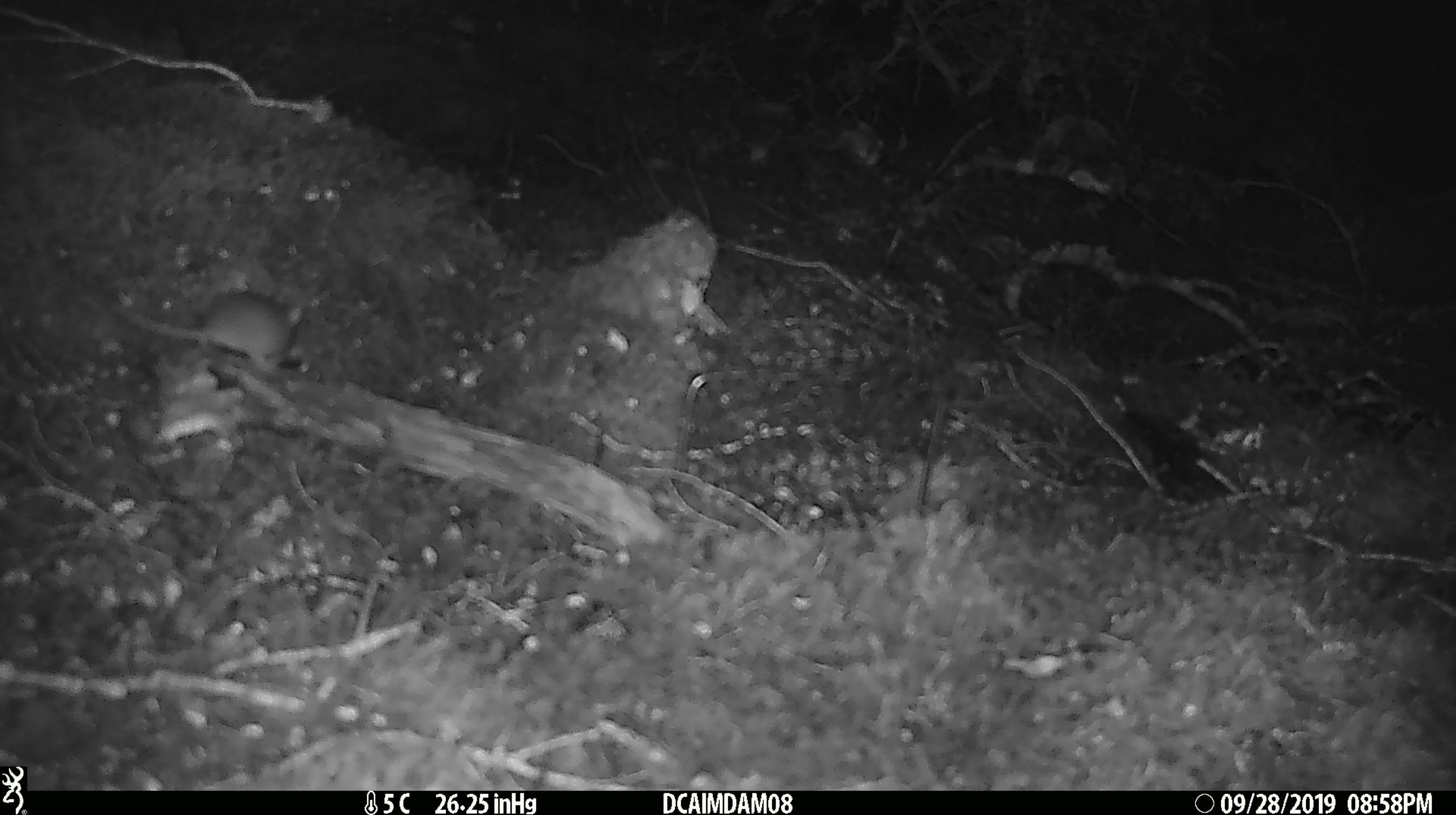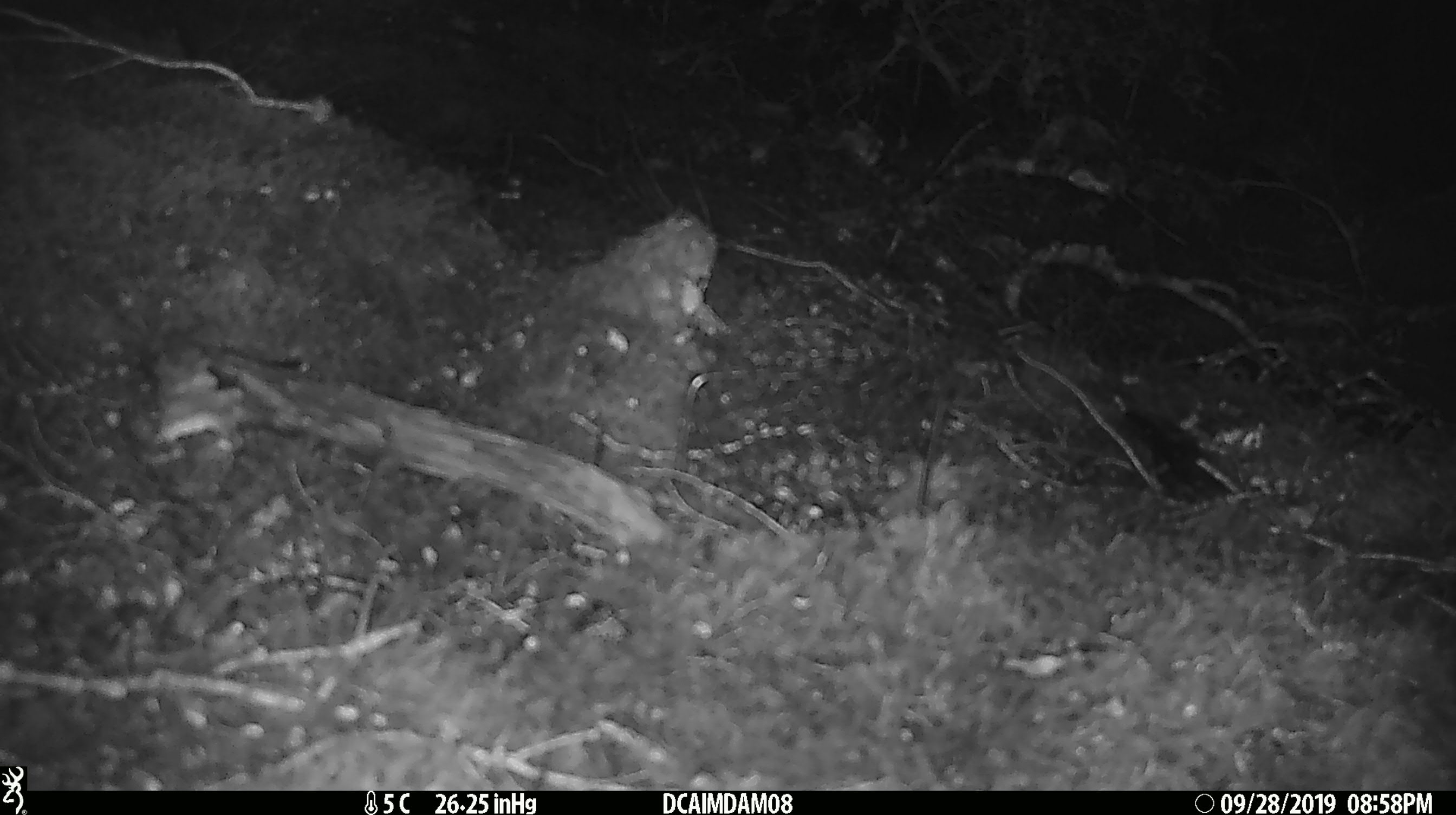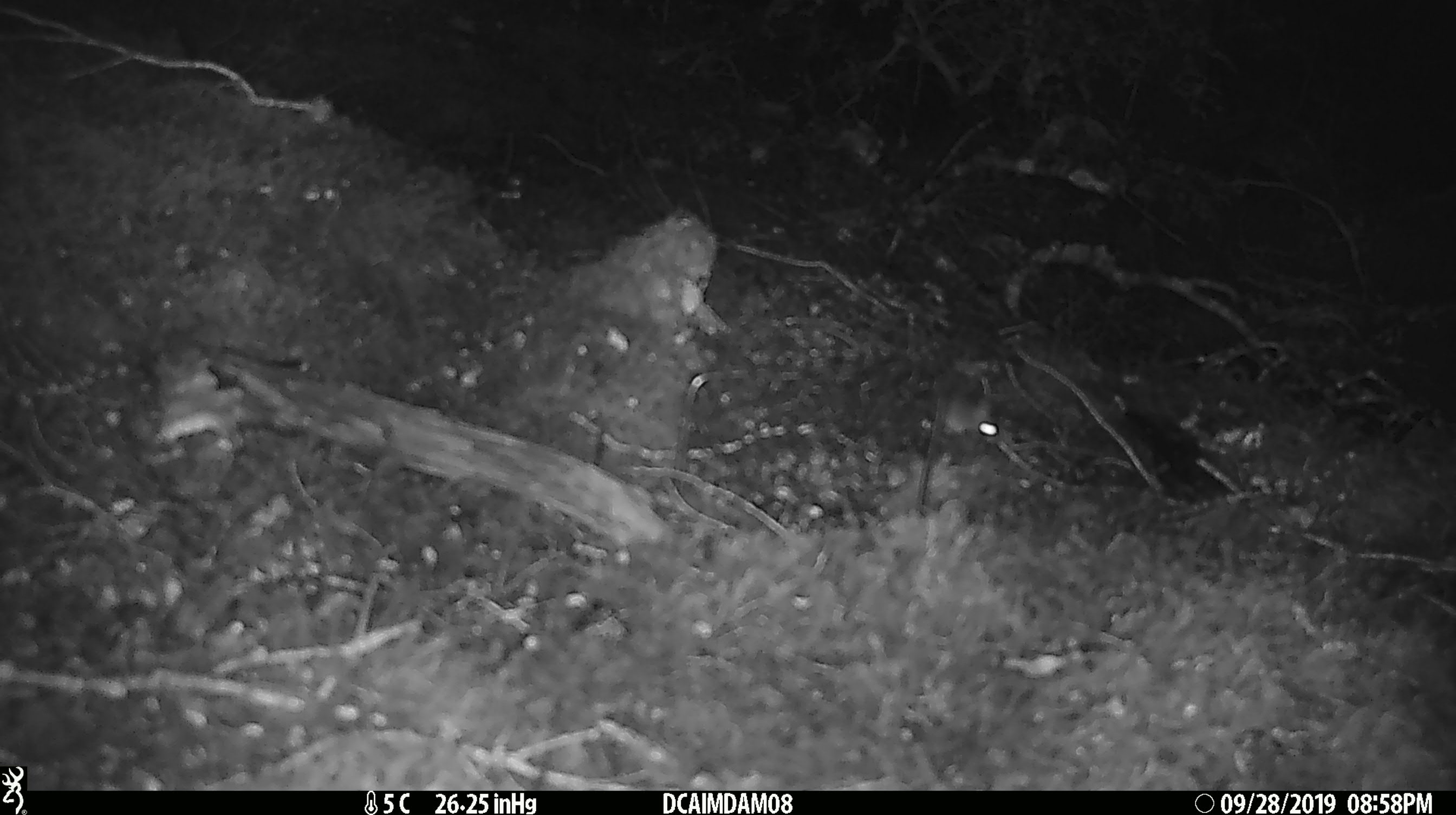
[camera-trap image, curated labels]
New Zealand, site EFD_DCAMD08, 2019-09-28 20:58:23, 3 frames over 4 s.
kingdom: Animalia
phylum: Chordata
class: Mammalia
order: Rodentia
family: Muridae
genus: Mus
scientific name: Mus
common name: mouse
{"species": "mouse (Mus)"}